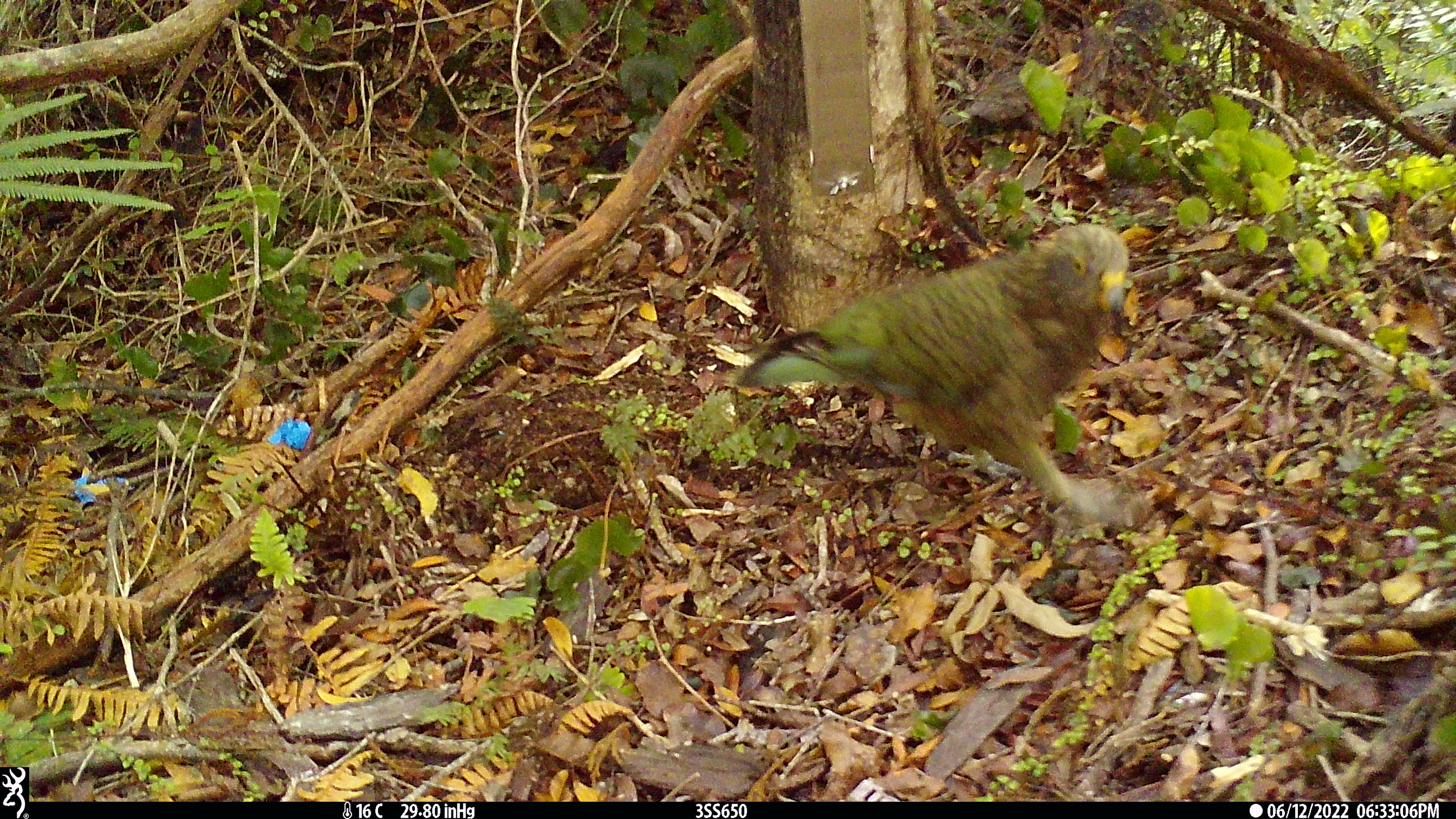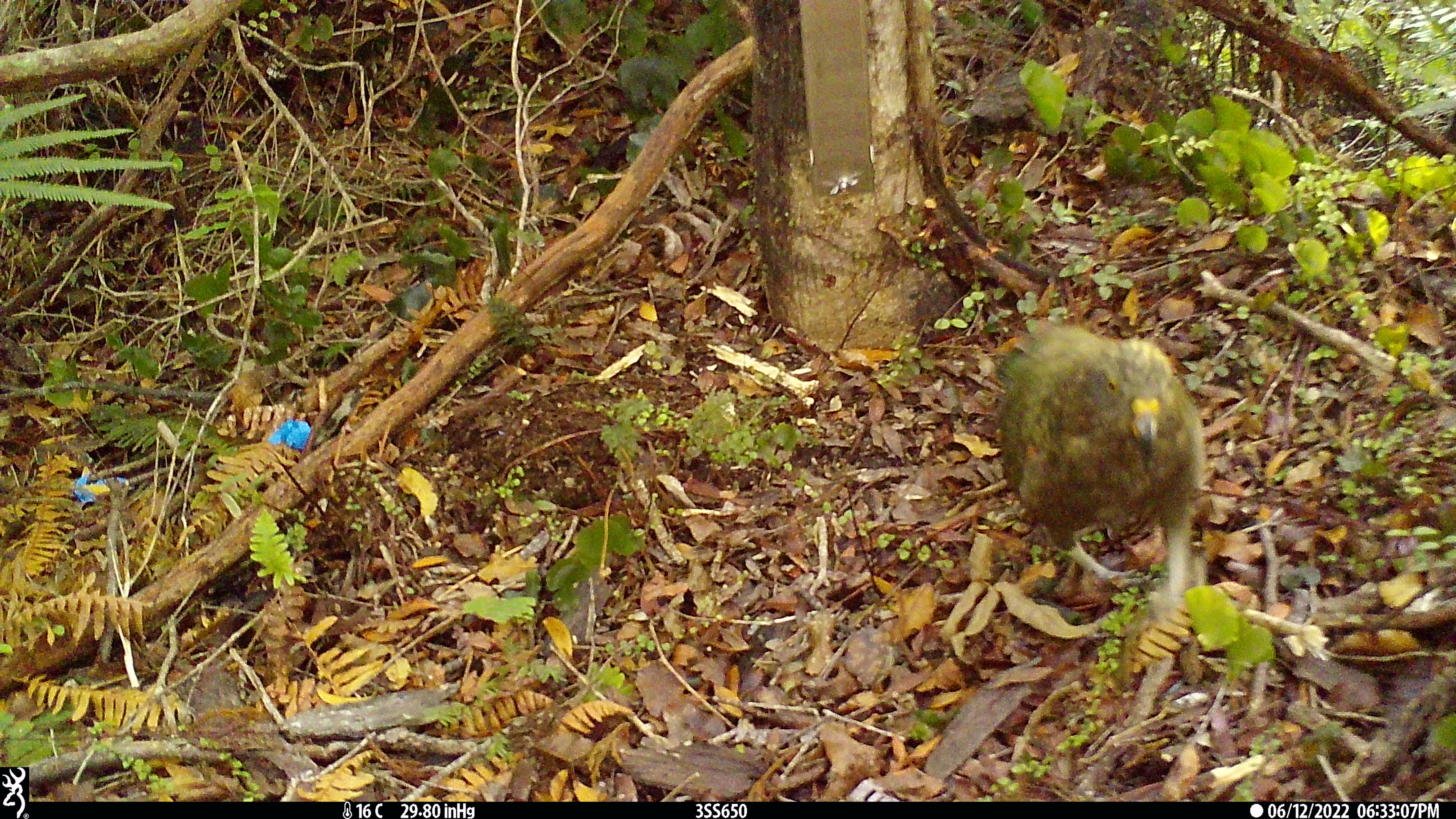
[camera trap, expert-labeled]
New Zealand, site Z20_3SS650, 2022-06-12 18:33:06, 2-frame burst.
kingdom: Animalia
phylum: Chordata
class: Aves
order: Psittaciformes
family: Strigopidae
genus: Nestor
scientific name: Nestor notabilis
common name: kea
Kea (Nestor notabilis).